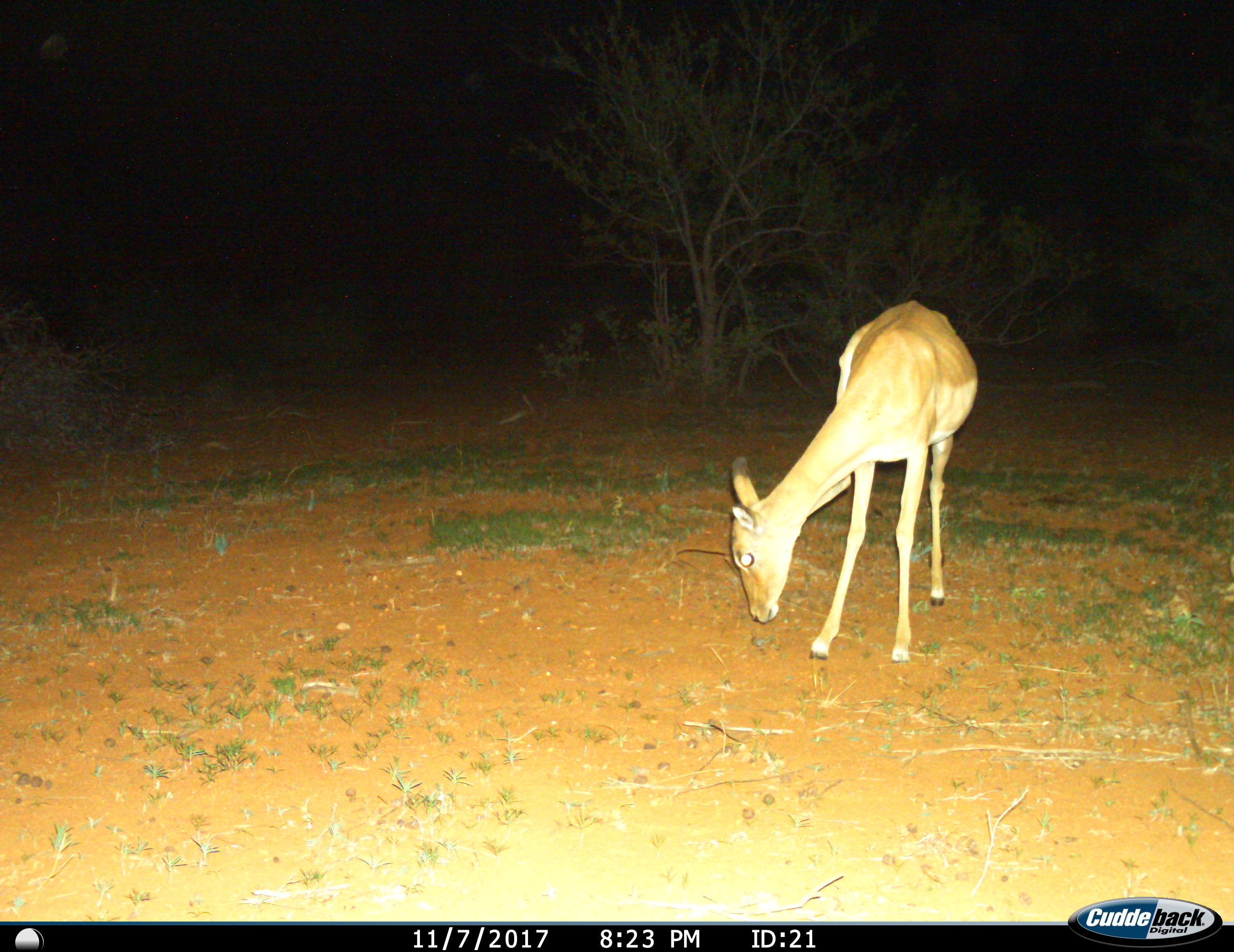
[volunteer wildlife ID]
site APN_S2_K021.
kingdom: Animalia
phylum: Chordata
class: Mammalia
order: Artiodactyla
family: Bovidae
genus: Aepyceros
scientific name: Aepyceros melampus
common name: impala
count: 1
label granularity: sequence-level